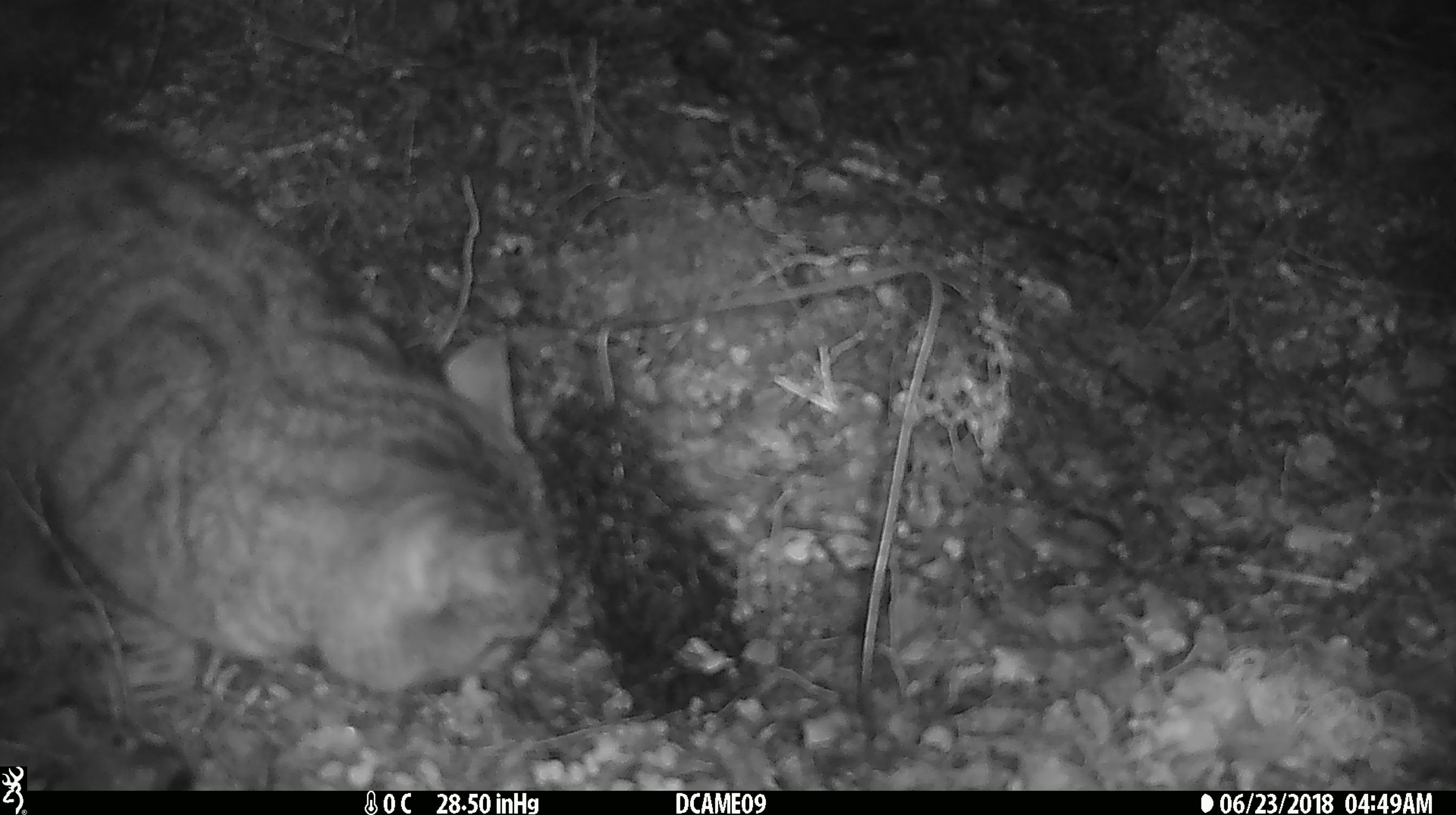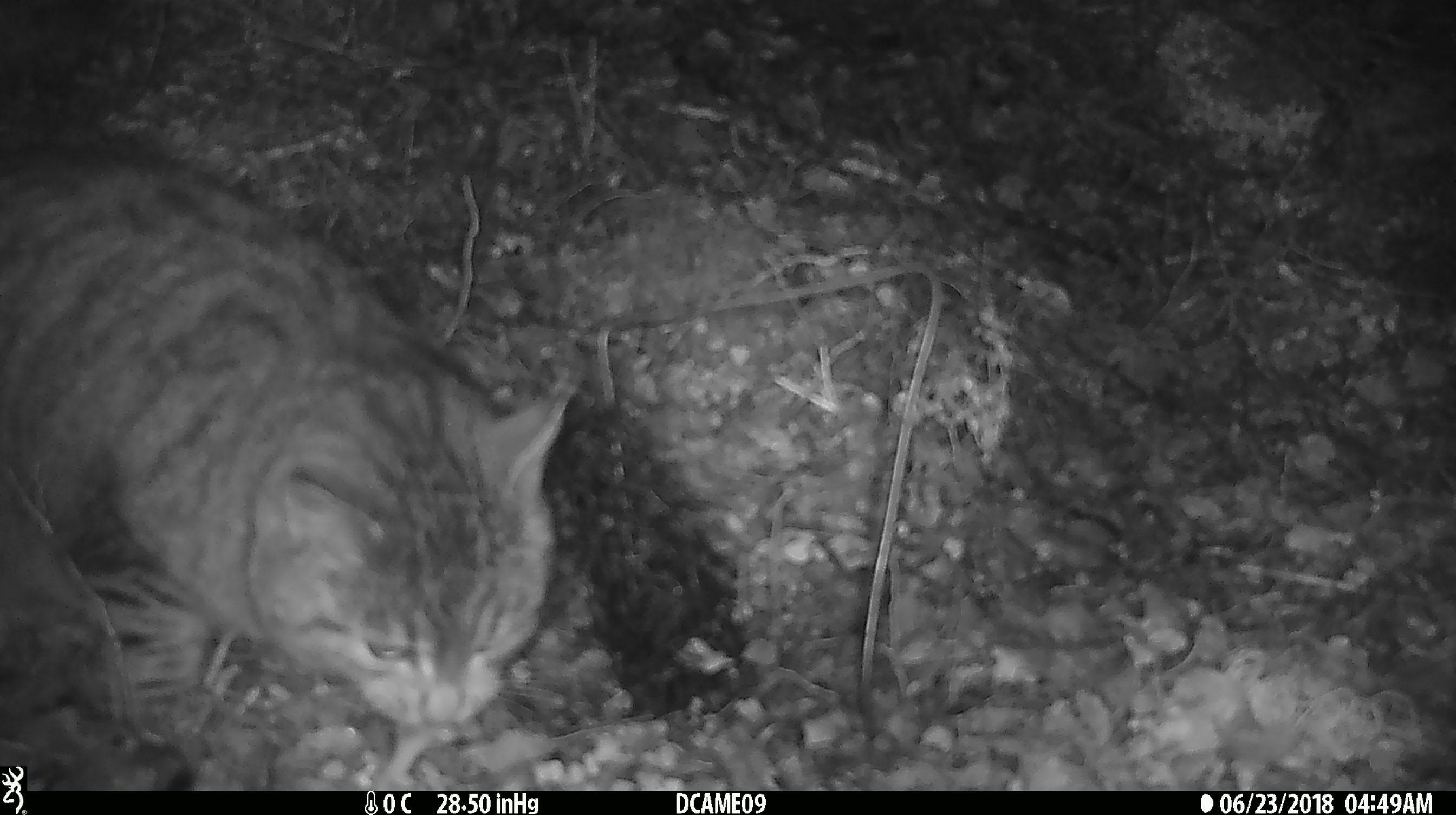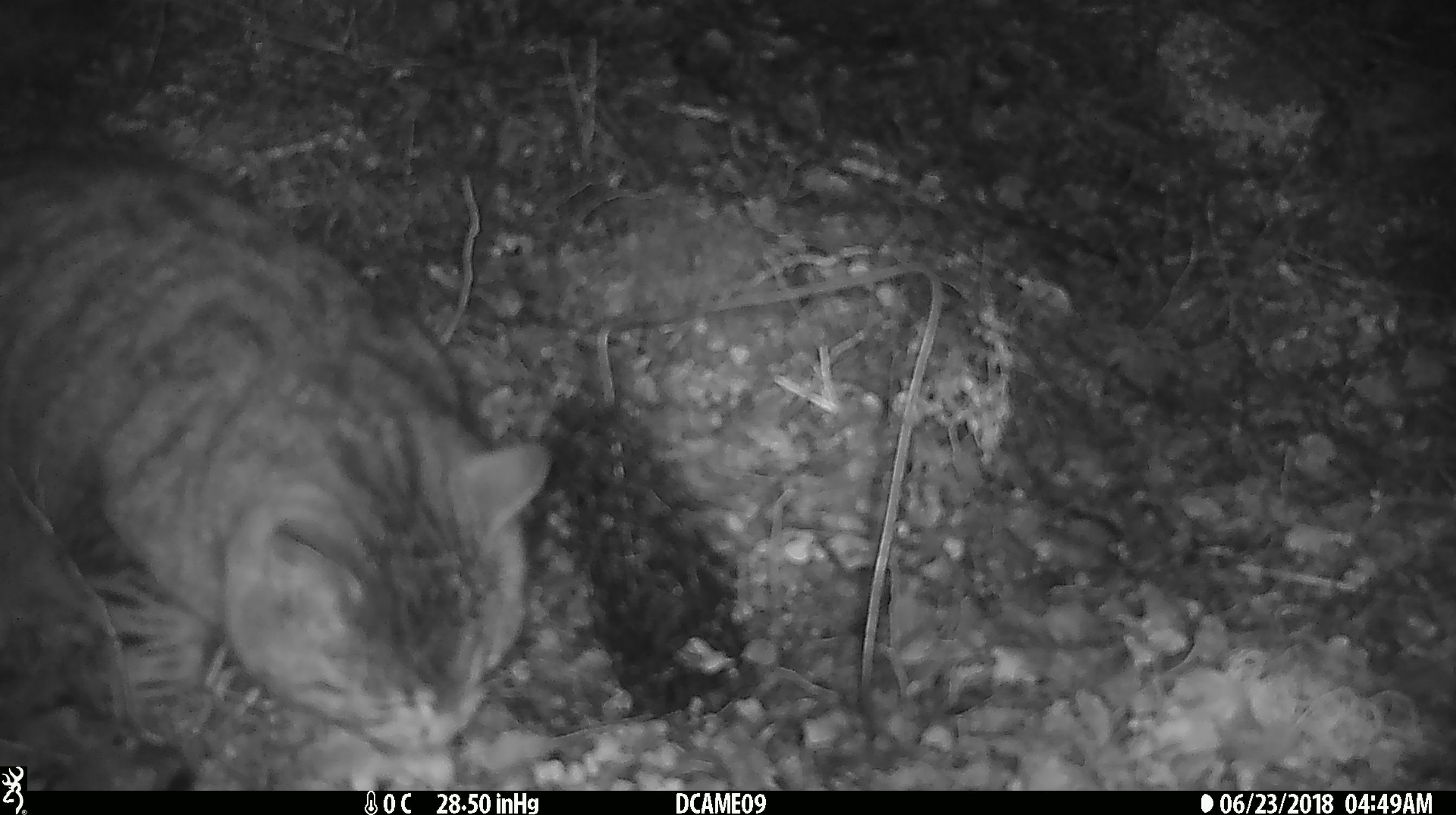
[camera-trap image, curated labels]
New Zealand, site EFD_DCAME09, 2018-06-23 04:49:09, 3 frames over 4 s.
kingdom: Animalia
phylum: Chordata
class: Mammalia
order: Carnivora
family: Felidae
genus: Felis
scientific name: Felis catus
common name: domestic cat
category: cat